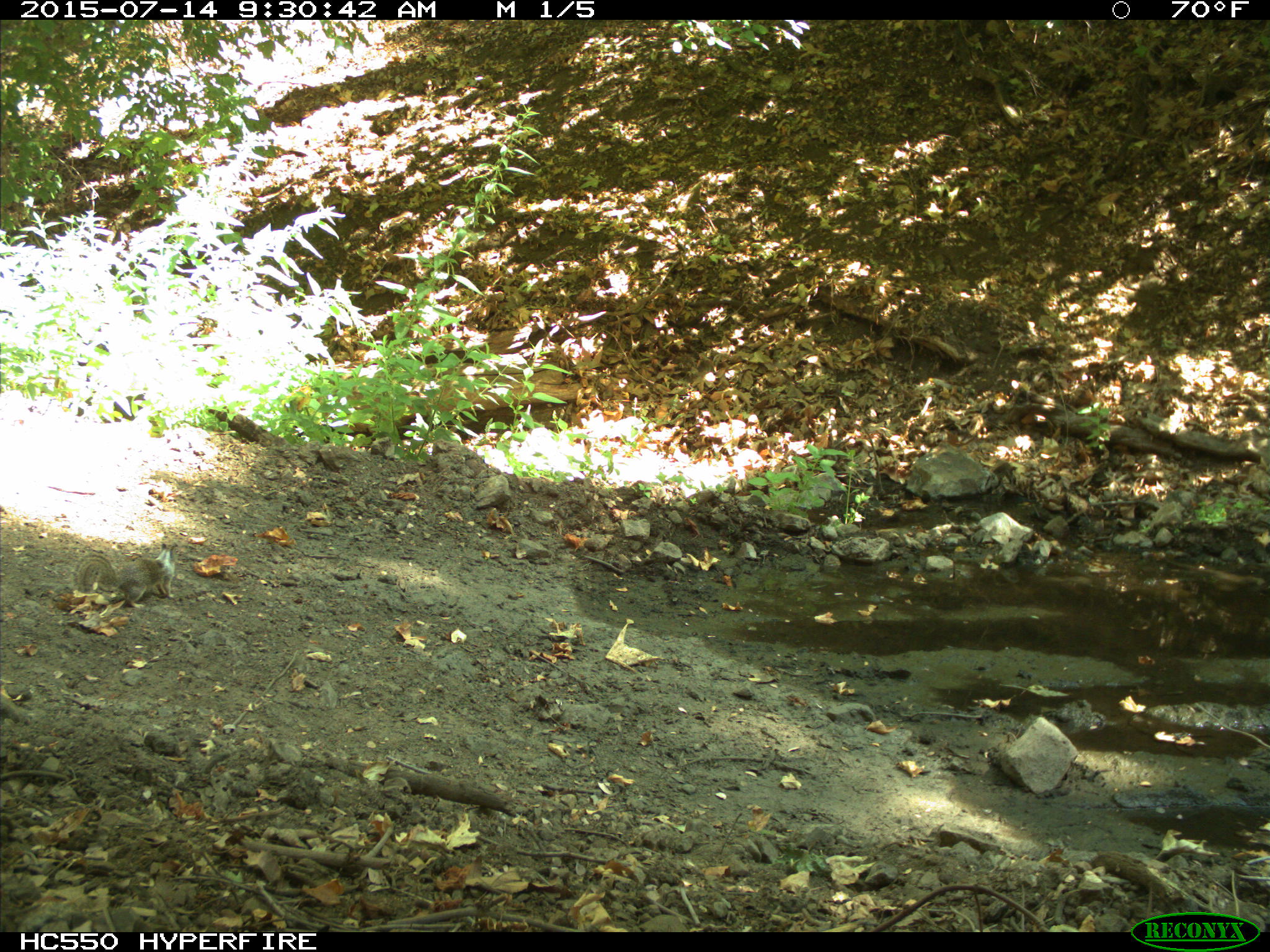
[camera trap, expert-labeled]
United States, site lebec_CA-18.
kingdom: Animalia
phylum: Chordata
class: Mammalia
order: Rodentia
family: Sciuridae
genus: Otospermophilus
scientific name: Otospermophilus beecheyi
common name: california ground squirrel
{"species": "Otospermophilus beecheyi (california ground squirrel)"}